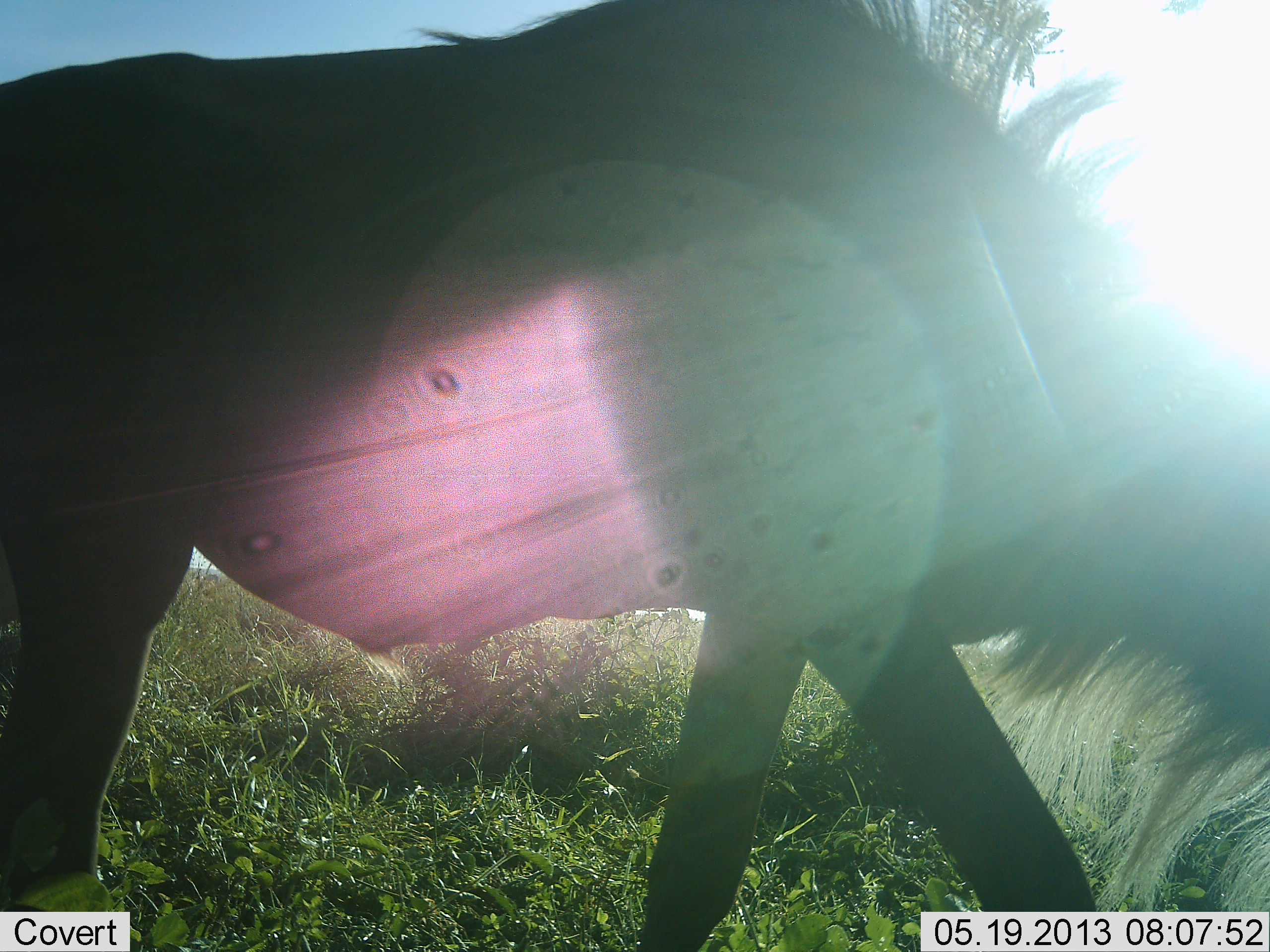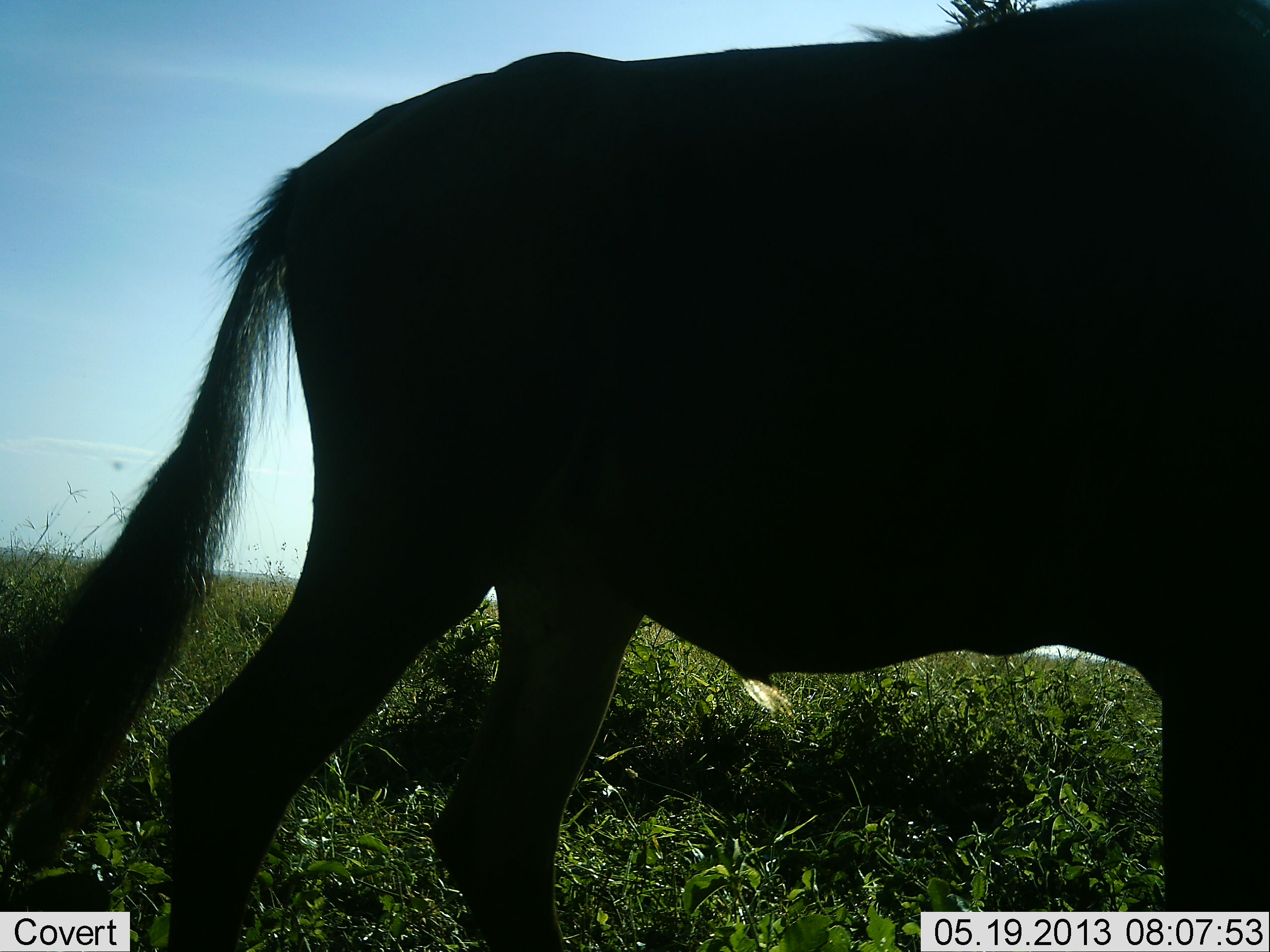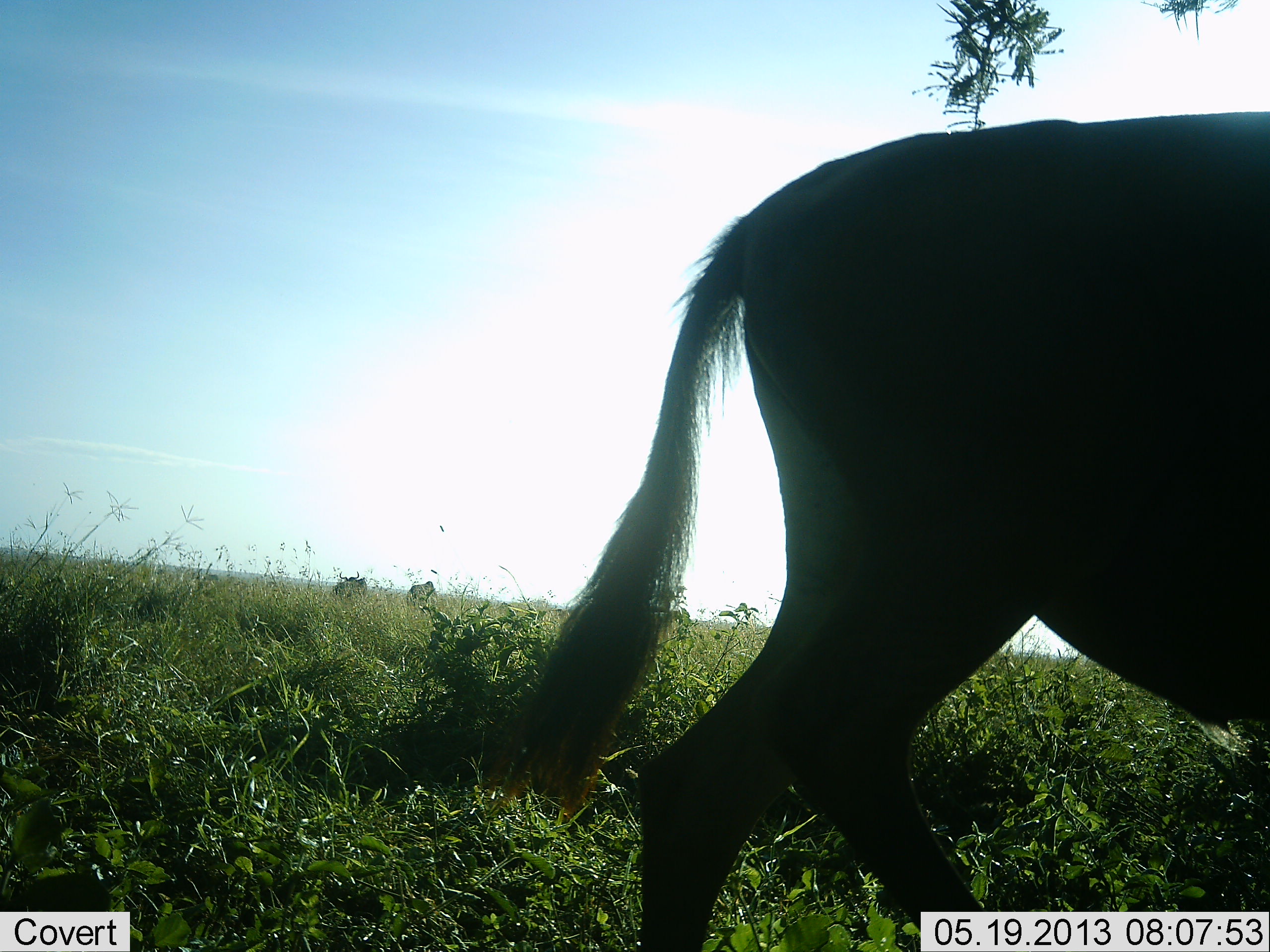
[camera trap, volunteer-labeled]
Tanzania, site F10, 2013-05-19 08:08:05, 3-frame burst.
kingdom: Animalia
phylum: Chordata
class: Mammalia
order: Artiodactyla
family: Bovidae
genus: Connochaetes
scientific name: Connochaetes taurinus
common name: blue wildebeest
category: wildebeest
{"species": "wildebeest (blue wildebeest) (Connochaetes taurinus)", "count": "1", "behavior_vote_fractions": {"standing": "5%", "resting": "0%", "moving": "90%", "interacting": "0%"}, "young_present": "0%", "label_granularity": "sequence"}